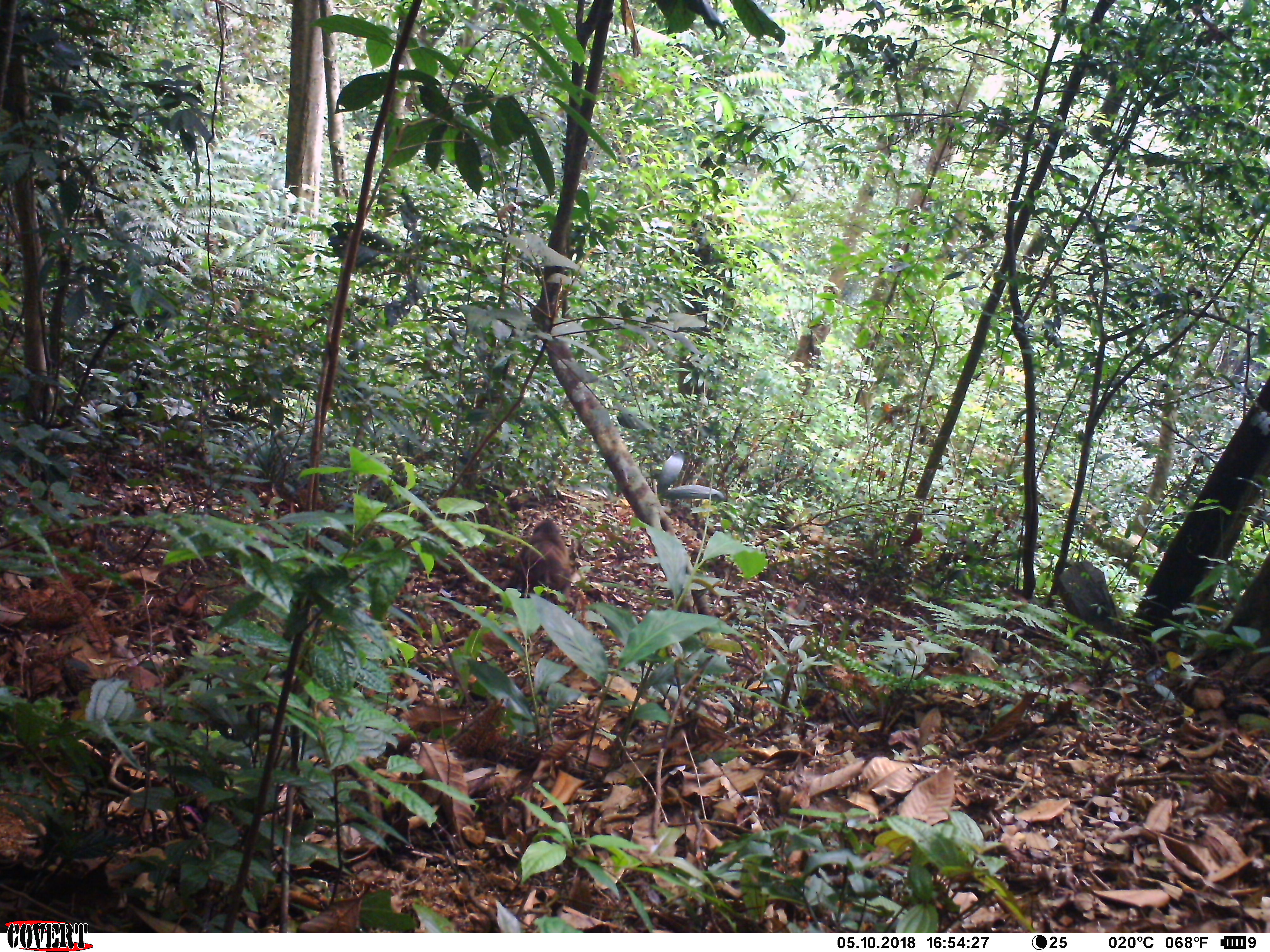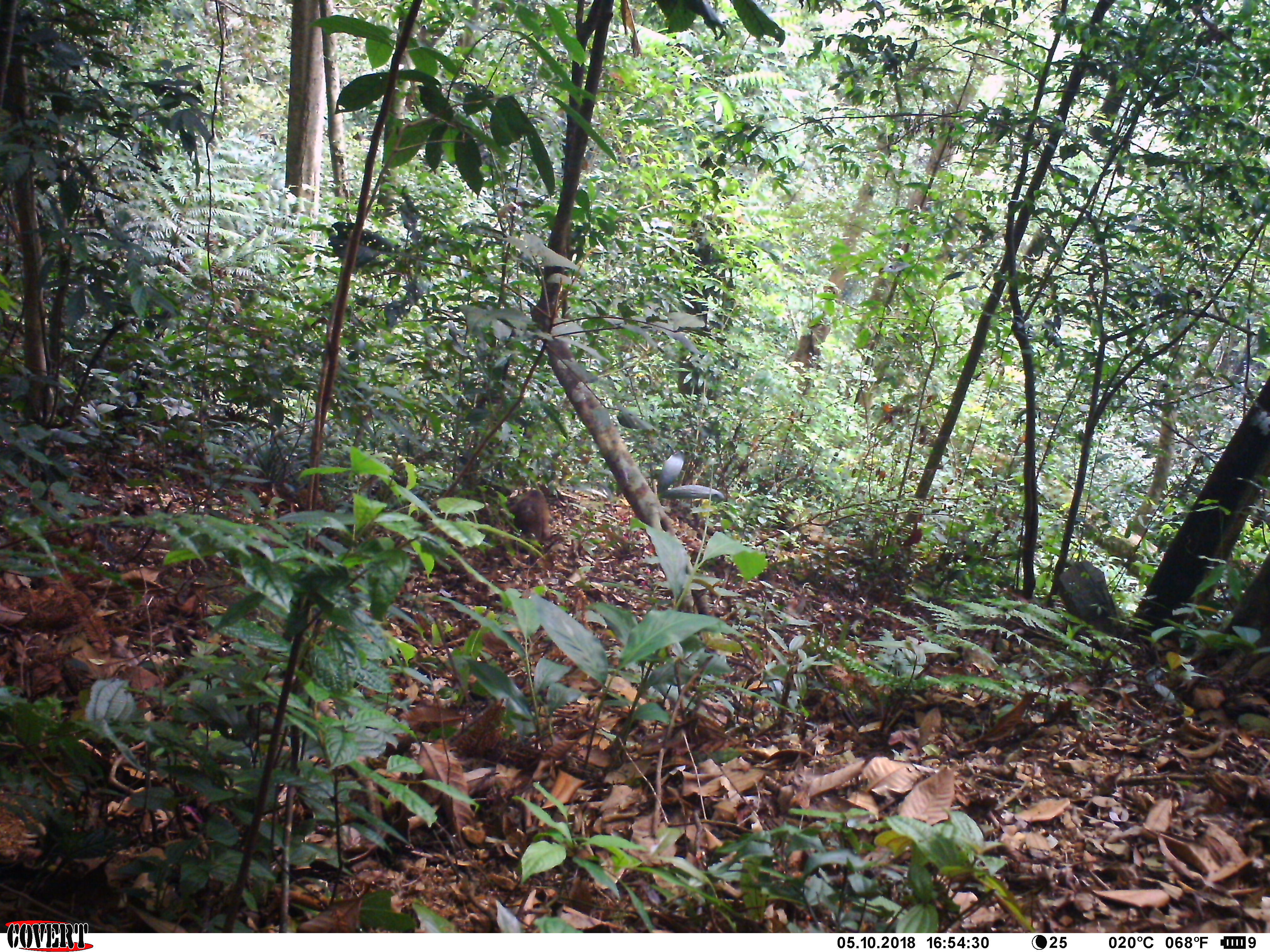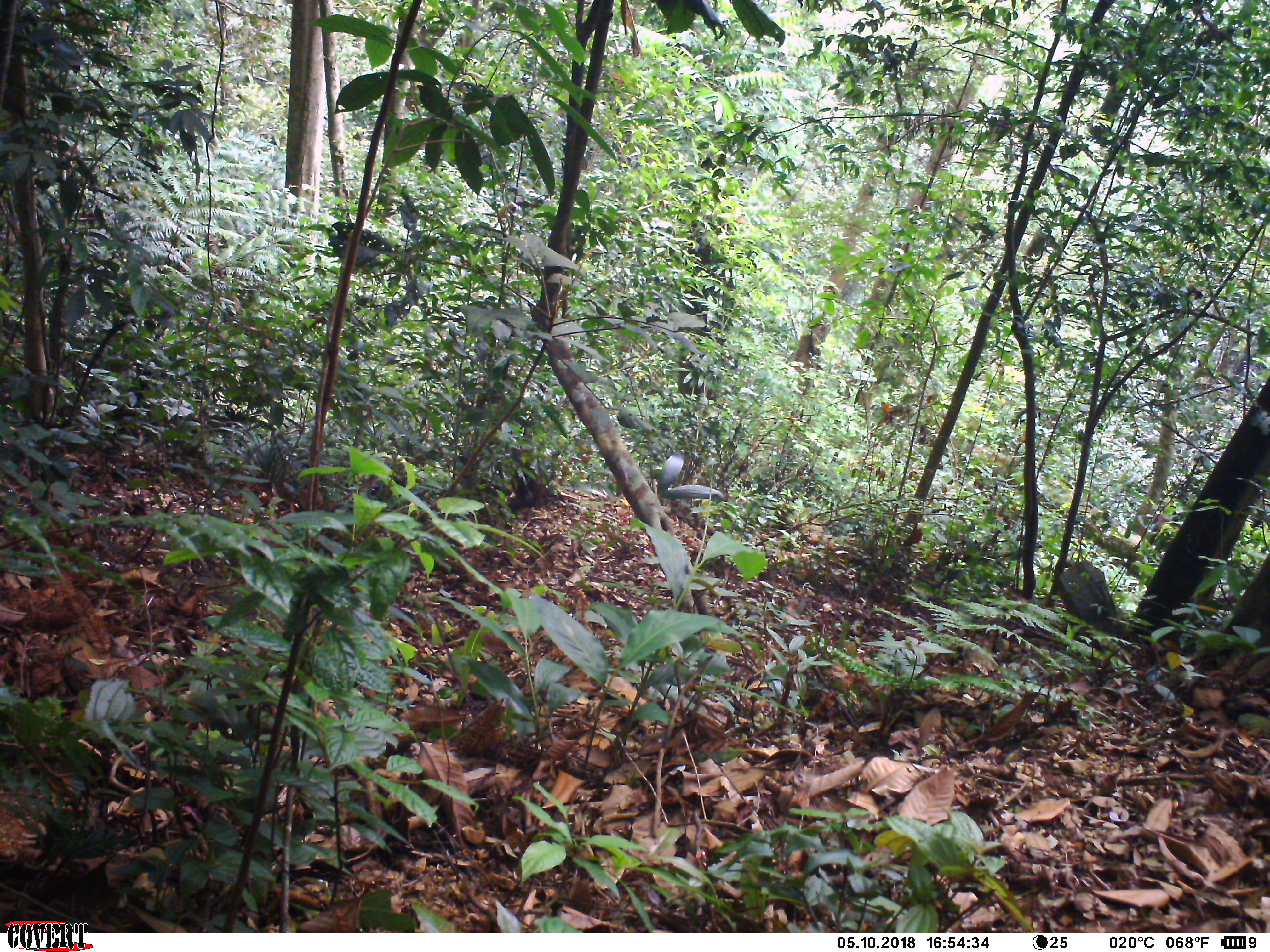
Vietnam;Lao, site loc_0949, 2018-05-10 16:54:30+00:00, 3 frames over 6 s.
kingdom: Animalia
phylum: Chordata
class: Mammalia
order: Primates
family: Cercopithecidae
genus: Macaca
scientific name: Macaca arctoides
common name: stump-tailed macaque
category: stump tailed macaque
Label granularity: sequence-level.